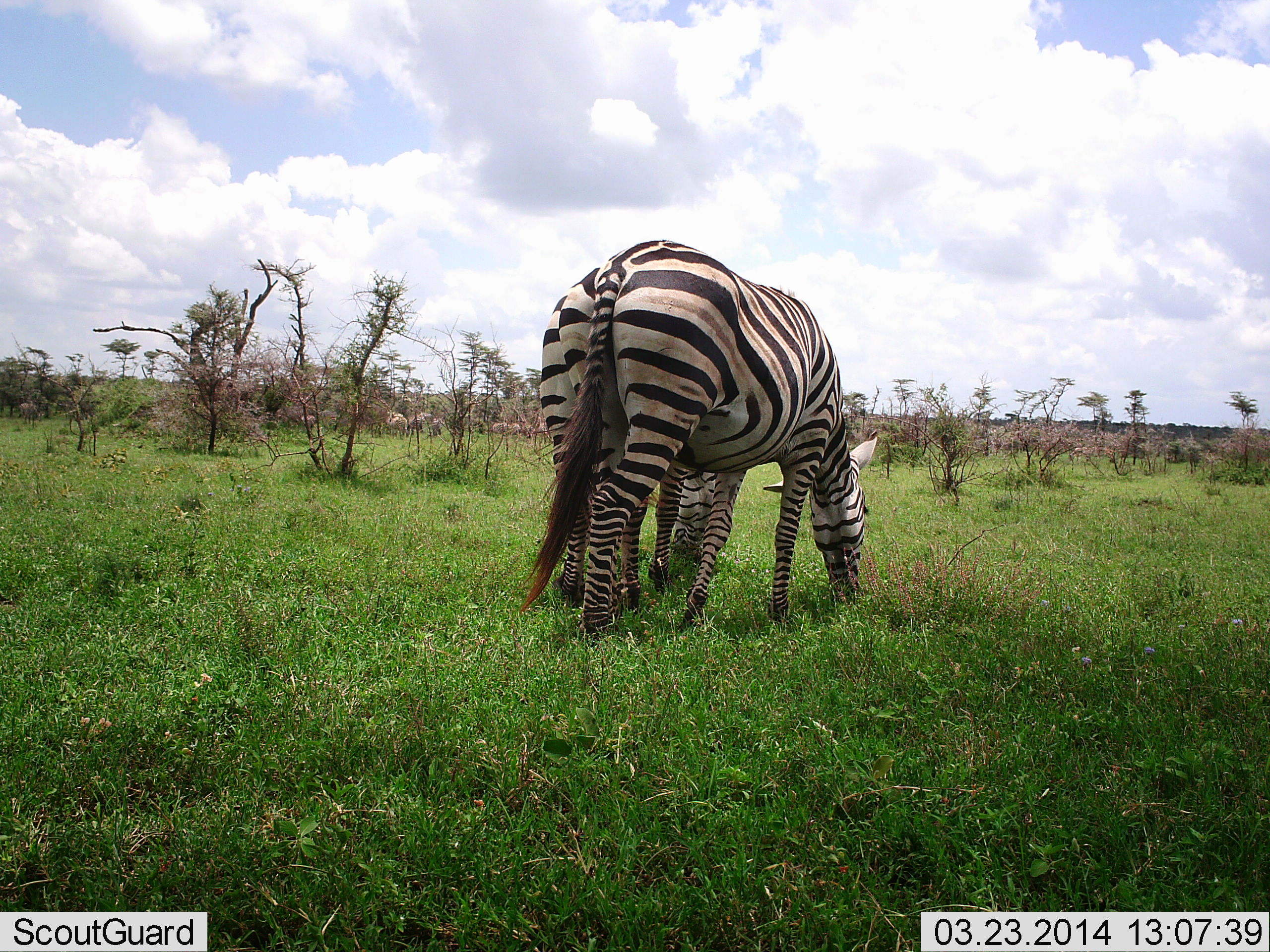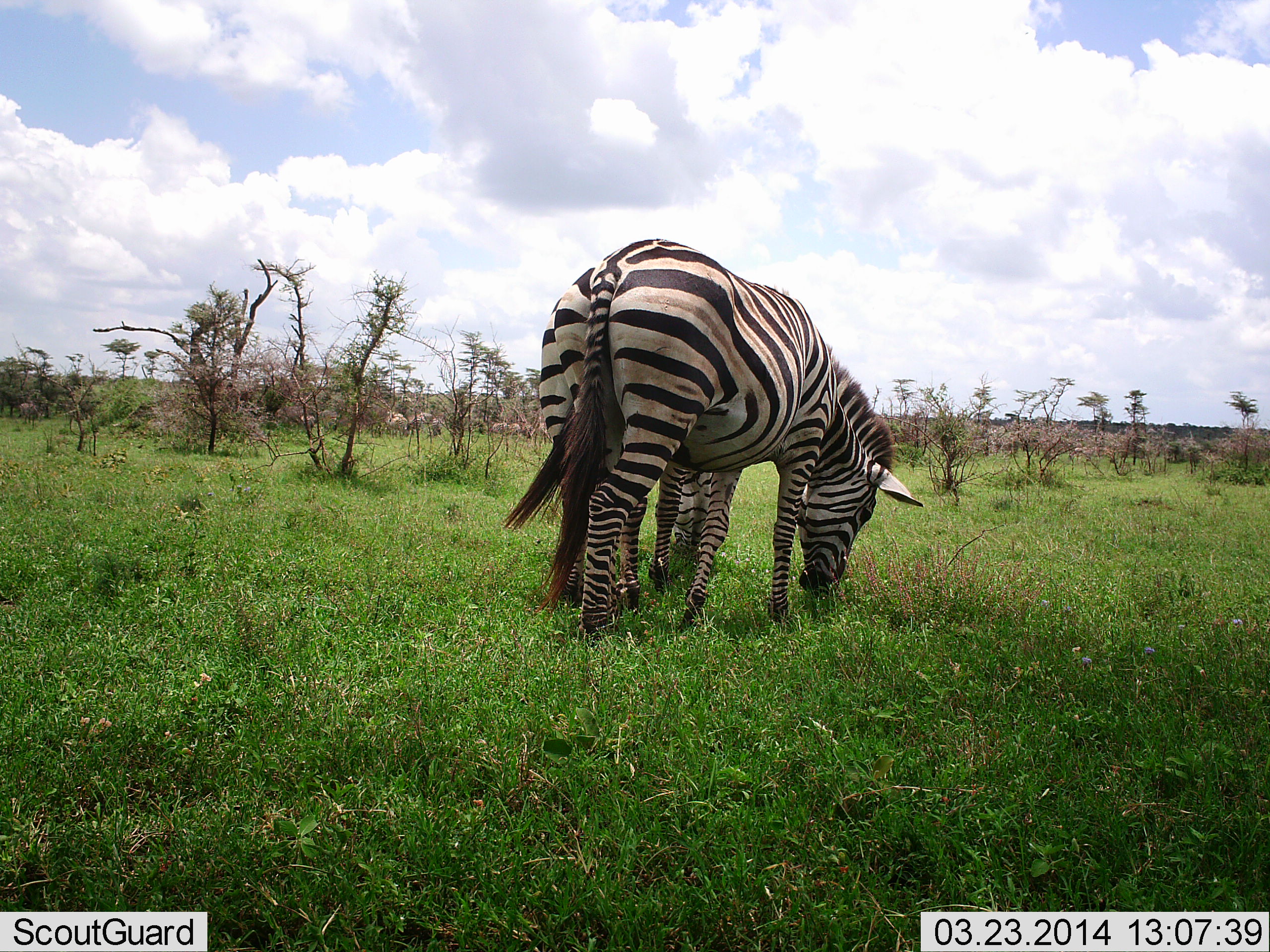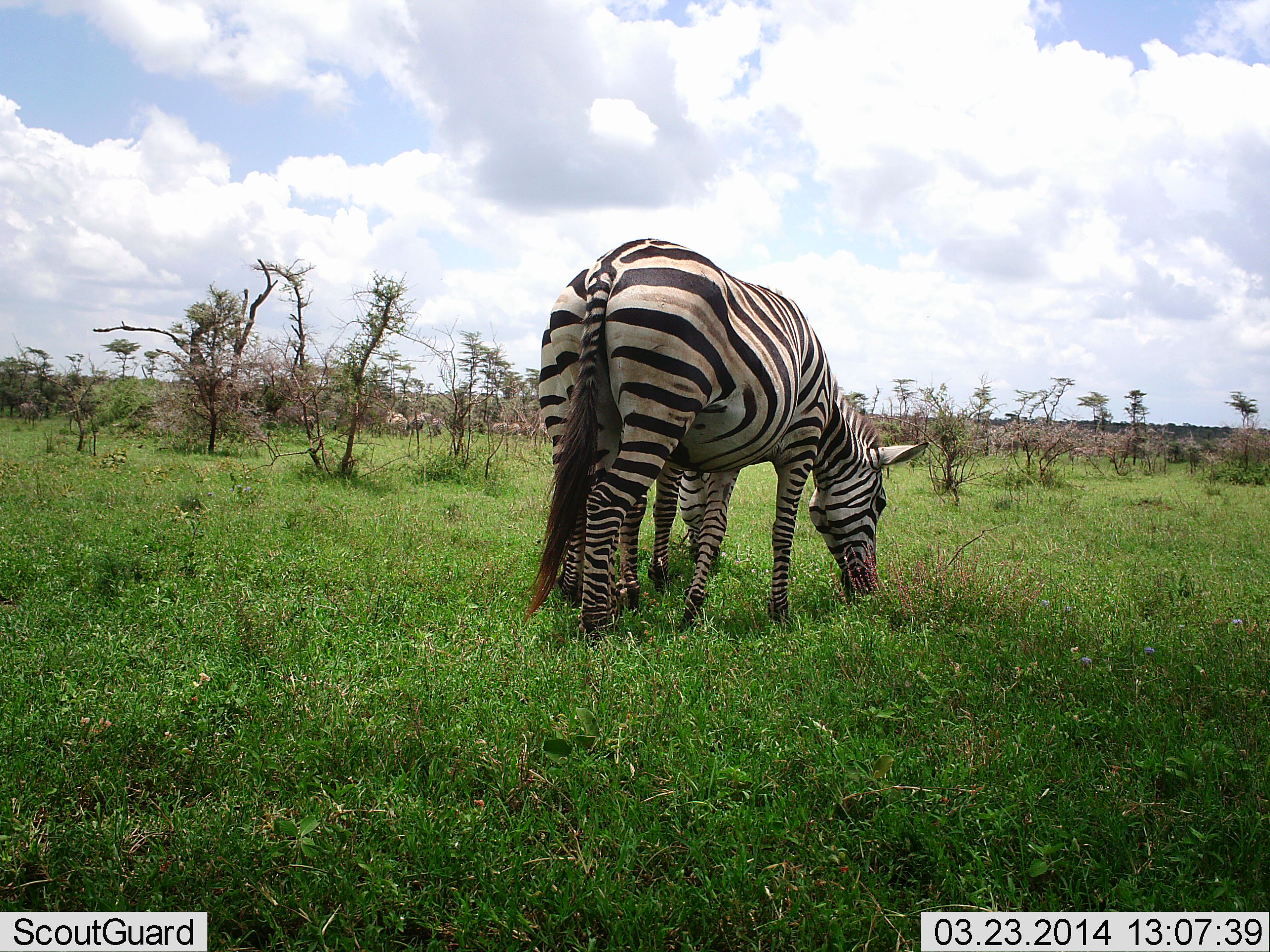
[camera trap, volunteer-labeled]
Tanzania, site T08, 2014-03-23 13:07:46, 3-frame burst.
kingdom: Animalia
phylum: Chordata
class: Mammalia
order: Perissodactyla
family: Equidae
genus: Equus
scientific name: Equus quagga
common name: plains zebra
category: zebra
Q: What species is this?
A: Zebra (plains zebra) (Equus quagga).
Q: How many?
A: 2.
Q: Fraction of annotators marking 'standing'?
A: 20%.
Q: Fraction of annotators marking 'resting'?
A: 0%.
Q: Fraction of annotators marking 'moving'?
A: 20%.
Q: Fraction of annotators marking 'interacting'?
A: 0%.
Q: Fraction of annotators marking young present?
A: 0%.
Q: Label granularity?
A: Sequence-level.